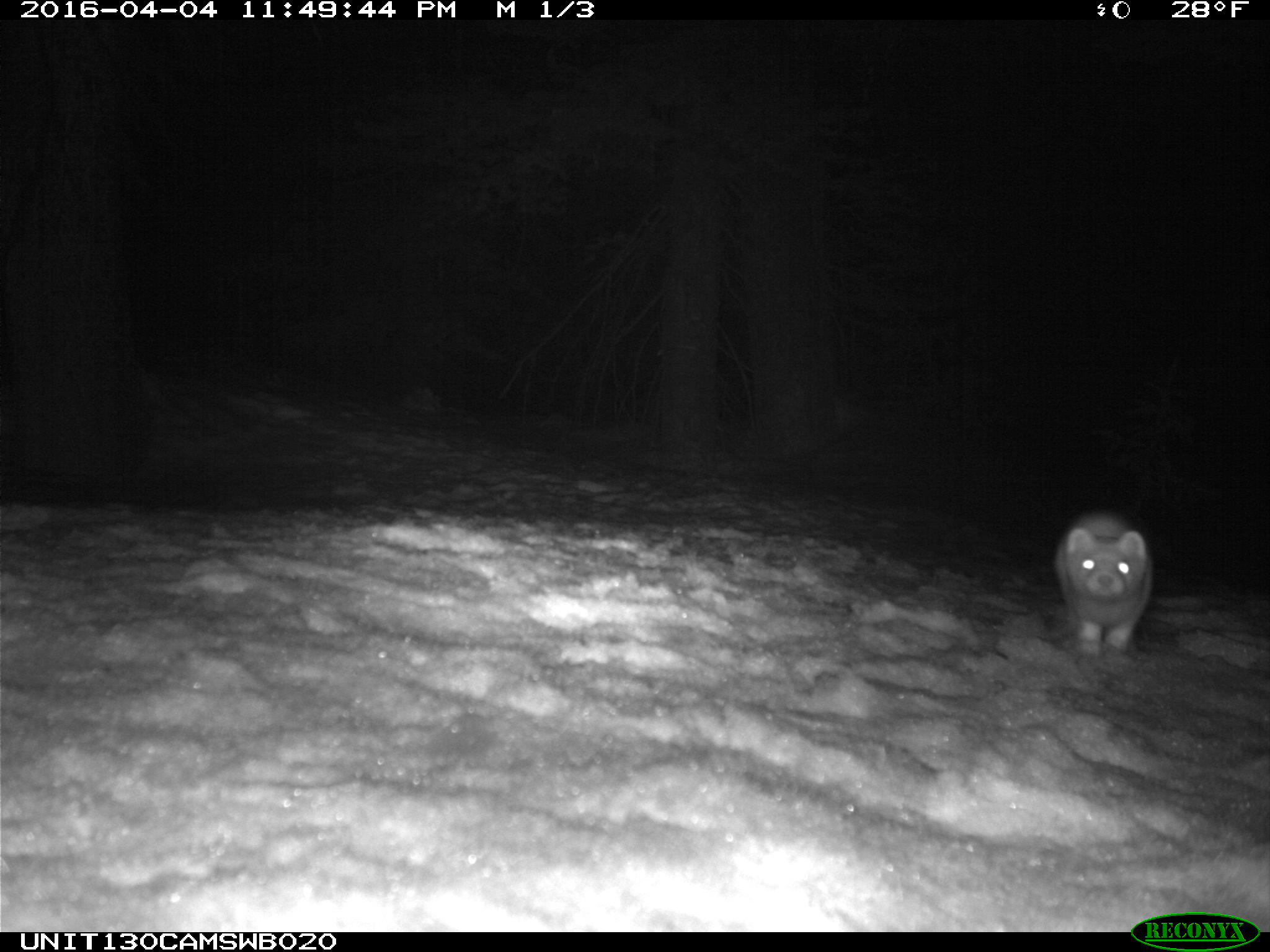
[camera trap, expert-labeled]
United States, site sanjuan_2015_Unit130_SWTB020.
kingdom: Animalia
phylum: Chordata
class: Mammalia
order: Carnivora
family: Mustelidae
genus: Martes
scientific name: Martes americana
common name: american marten